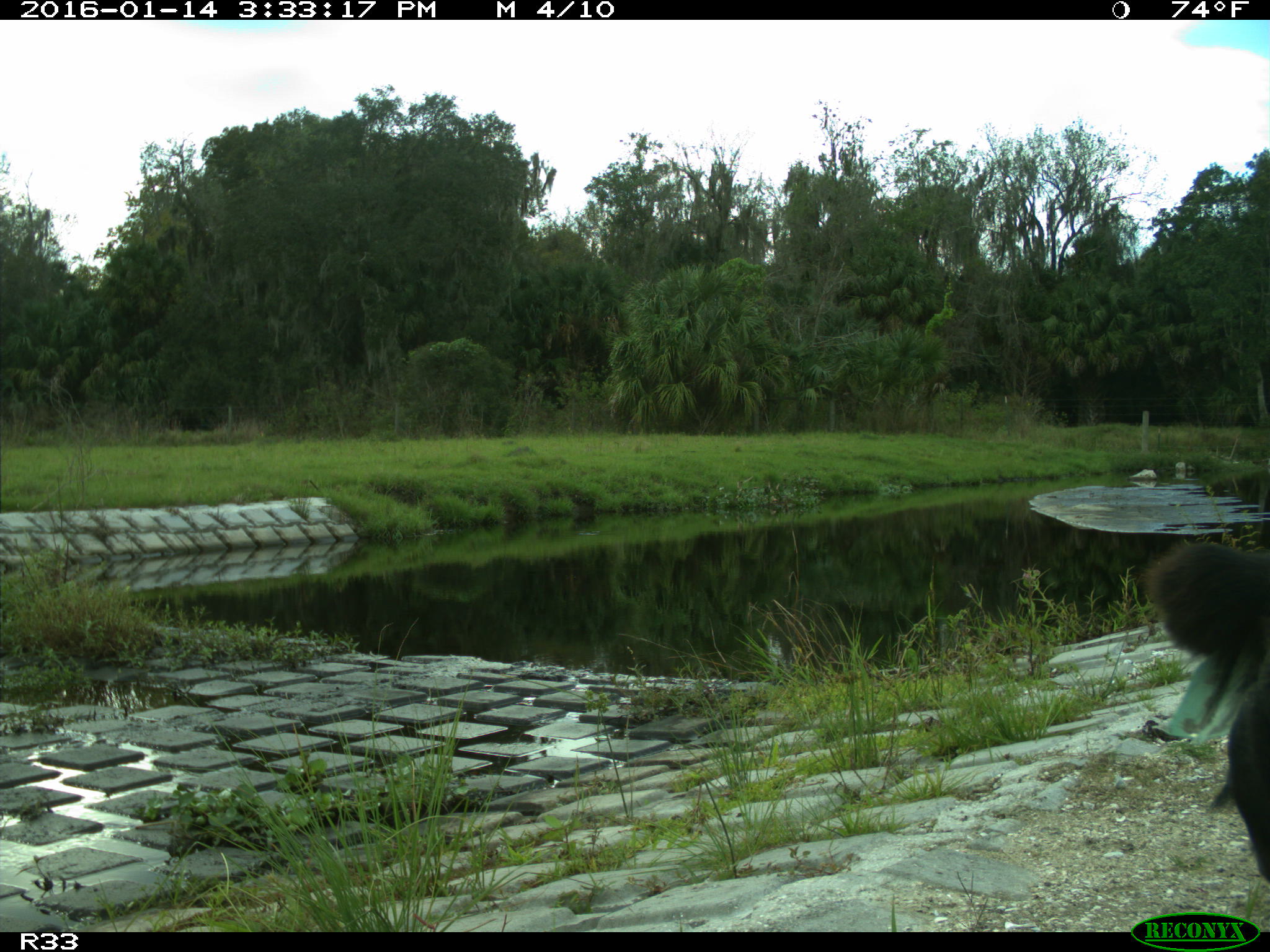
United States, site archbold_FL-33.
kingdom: Animalia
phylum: Chordata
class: Mammalia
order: Artiodactyla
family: Bovidae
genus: Bos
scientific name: Bos taurus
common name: domestic cow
Bos taurus (domestic cow).